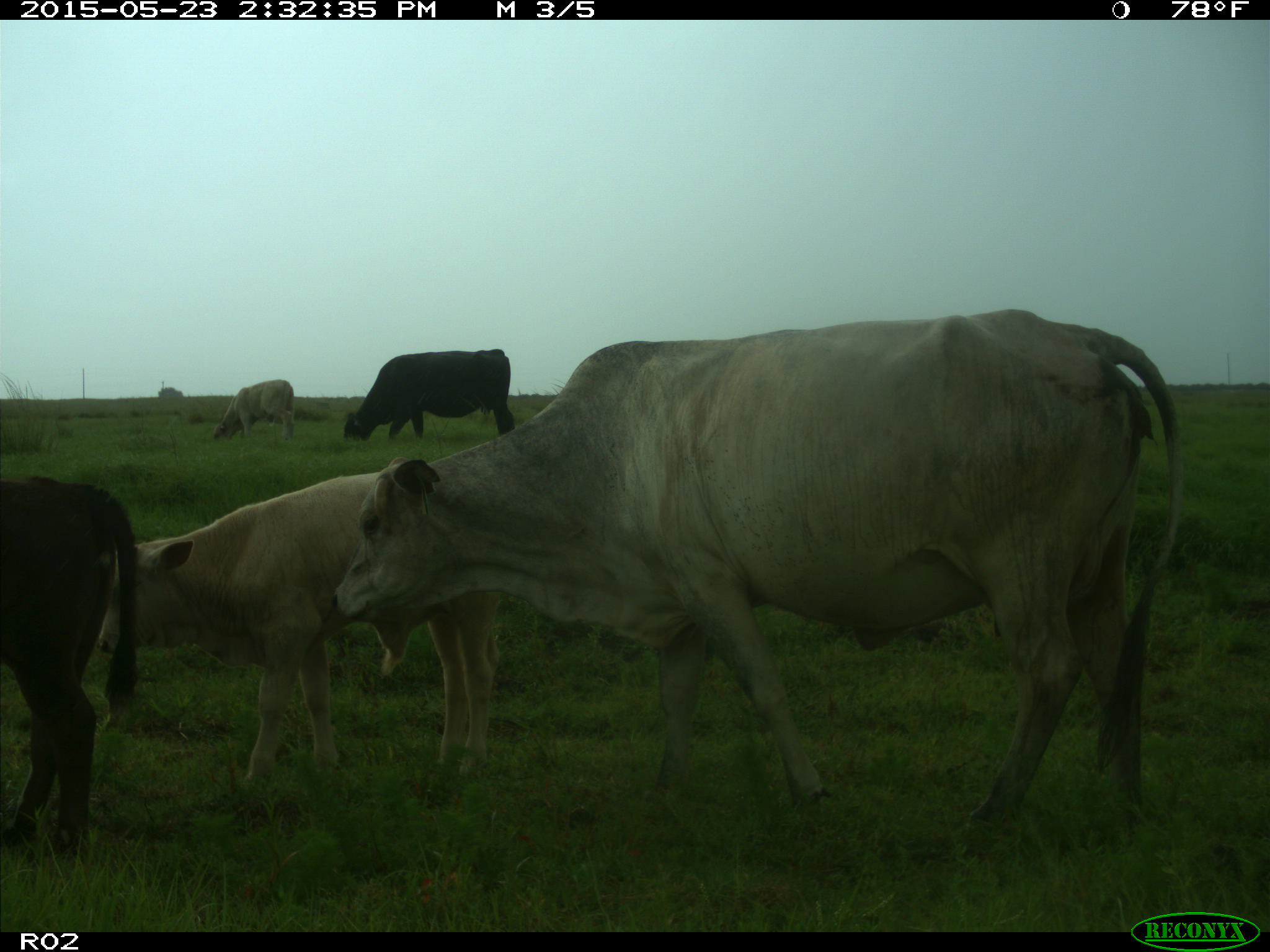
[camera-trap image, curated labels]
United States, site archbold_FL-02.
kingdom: Animalia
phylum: Chordata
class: Mammalia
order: Artiodactyla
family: Bovidae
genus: Bos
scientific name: Bos taurus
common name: domestic cow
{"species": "Bos taurus (domestic cow)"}